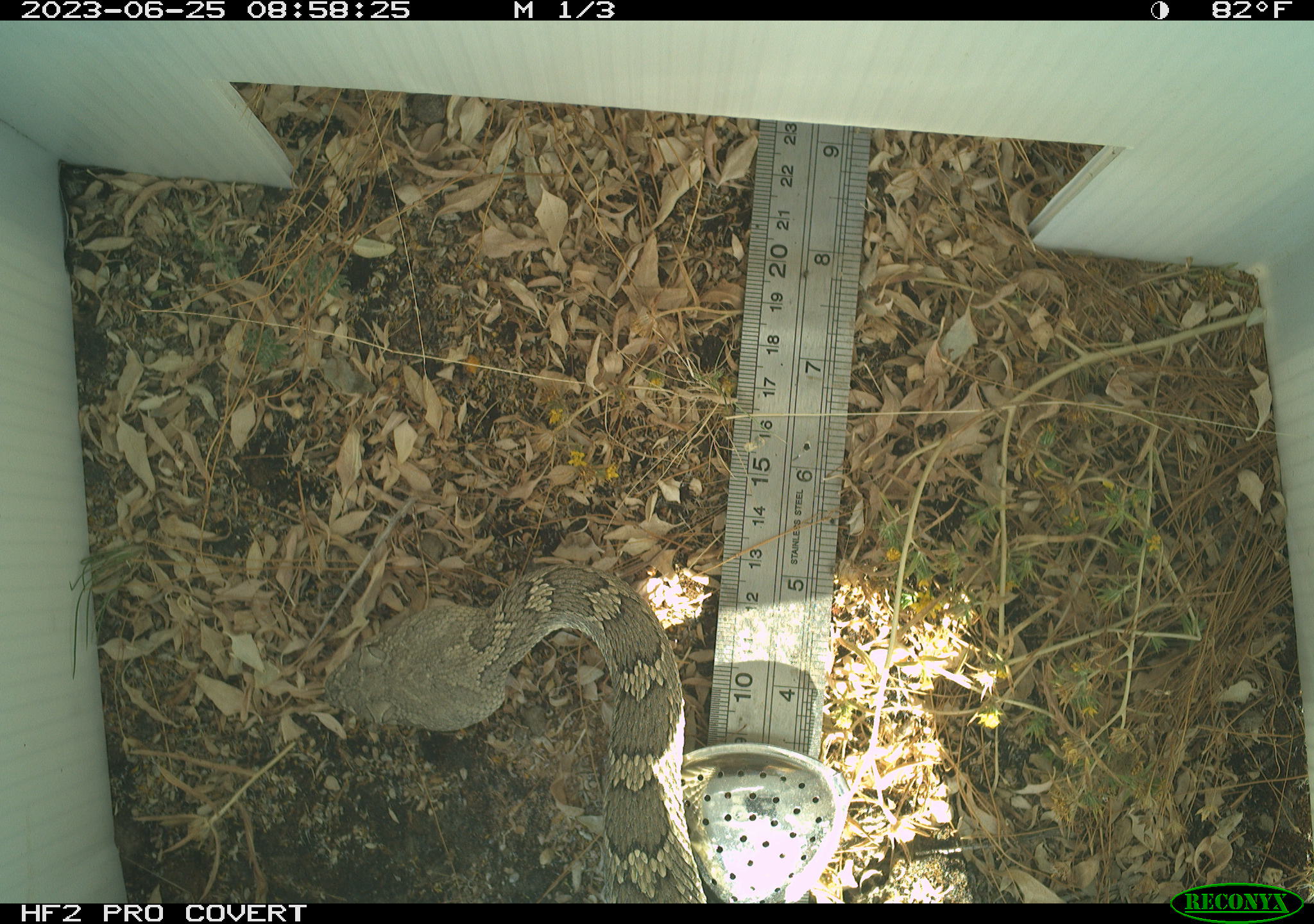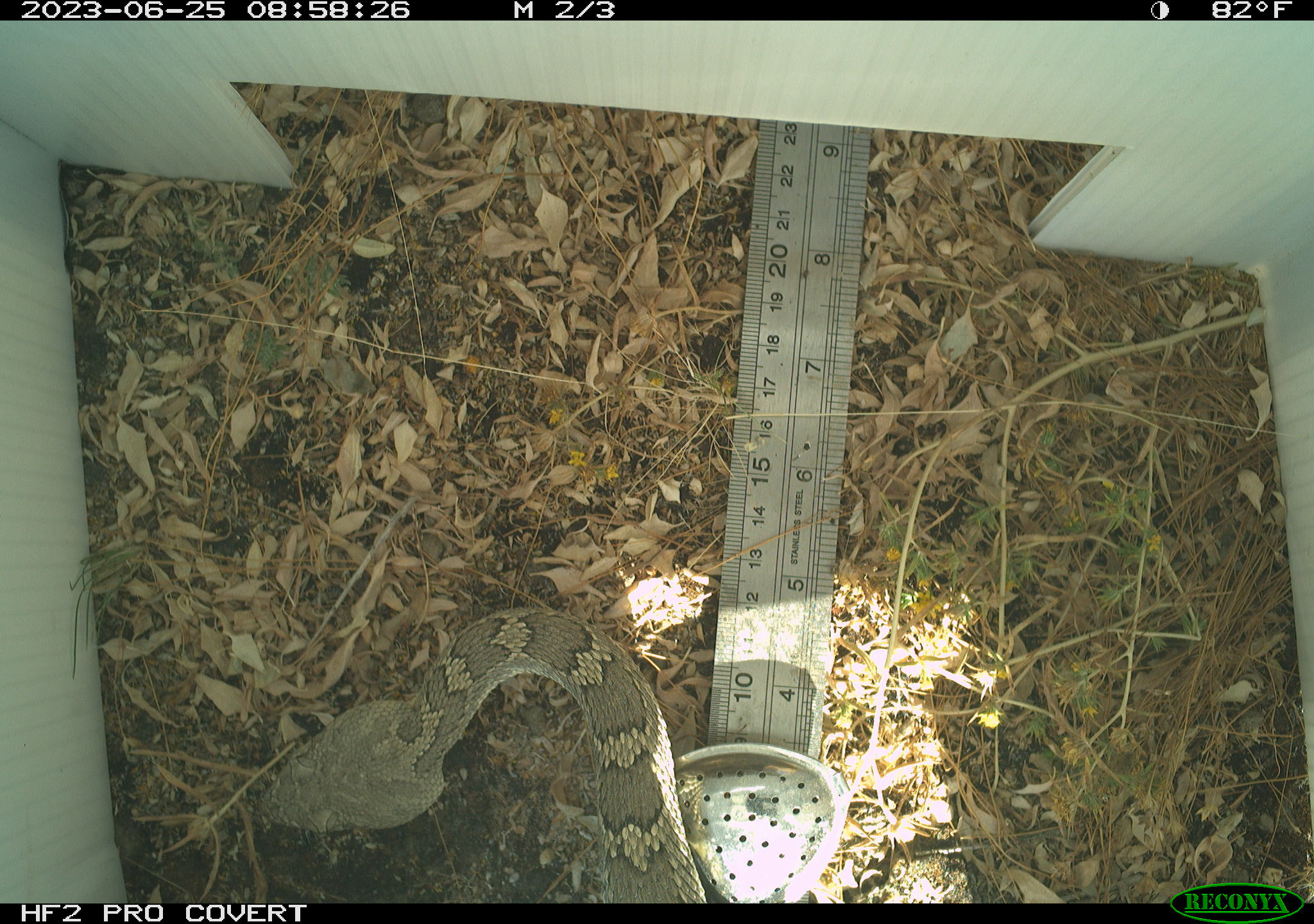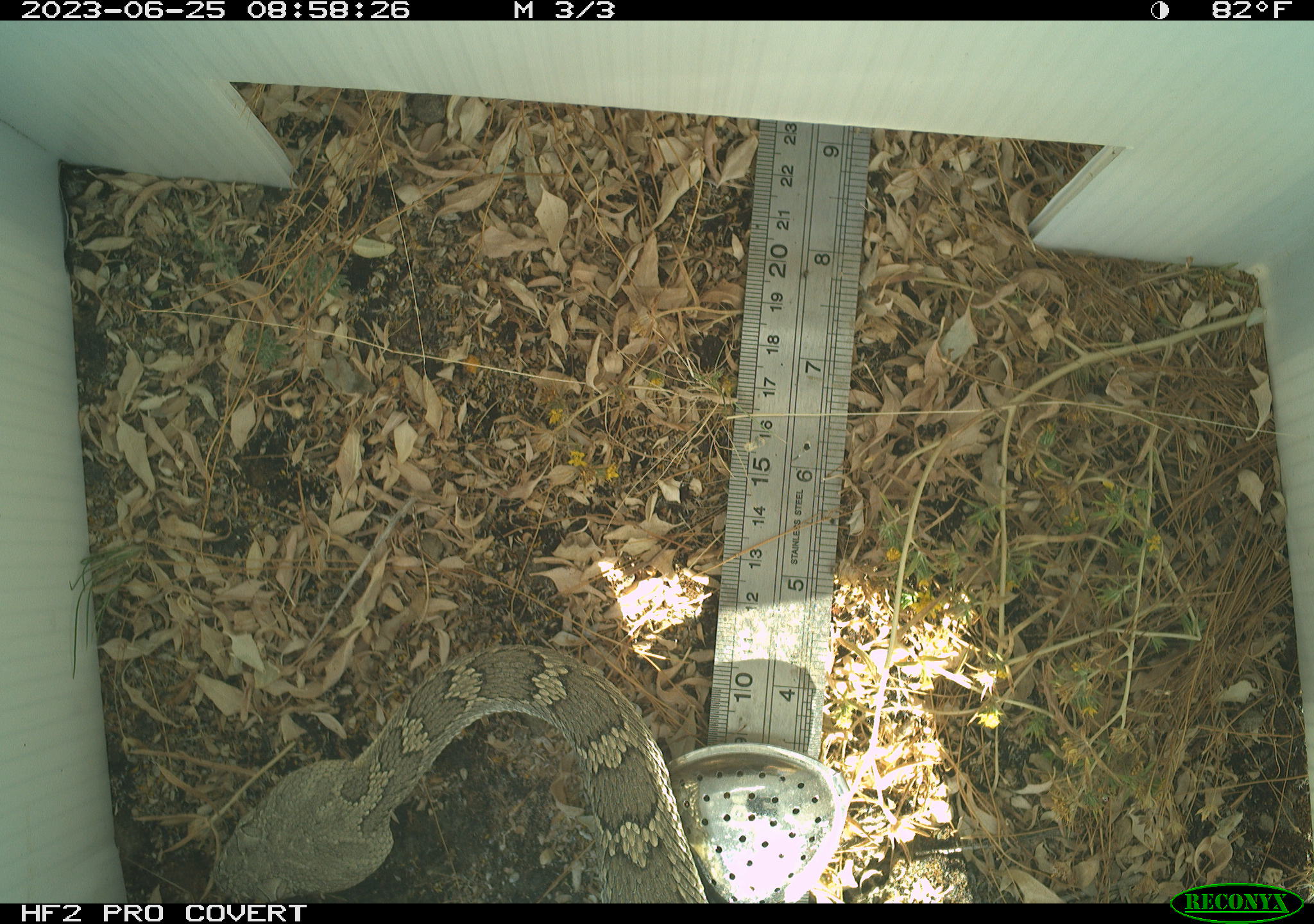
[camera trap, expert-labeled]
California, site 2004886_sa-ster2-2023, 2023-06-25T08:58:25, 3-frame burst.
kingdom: Animalia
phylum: Chordata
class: Reptilia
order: Squamata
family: Viperidae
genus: Crotalus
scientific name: Crotalus oreganus oreganus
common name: northern pacific rattlesnake